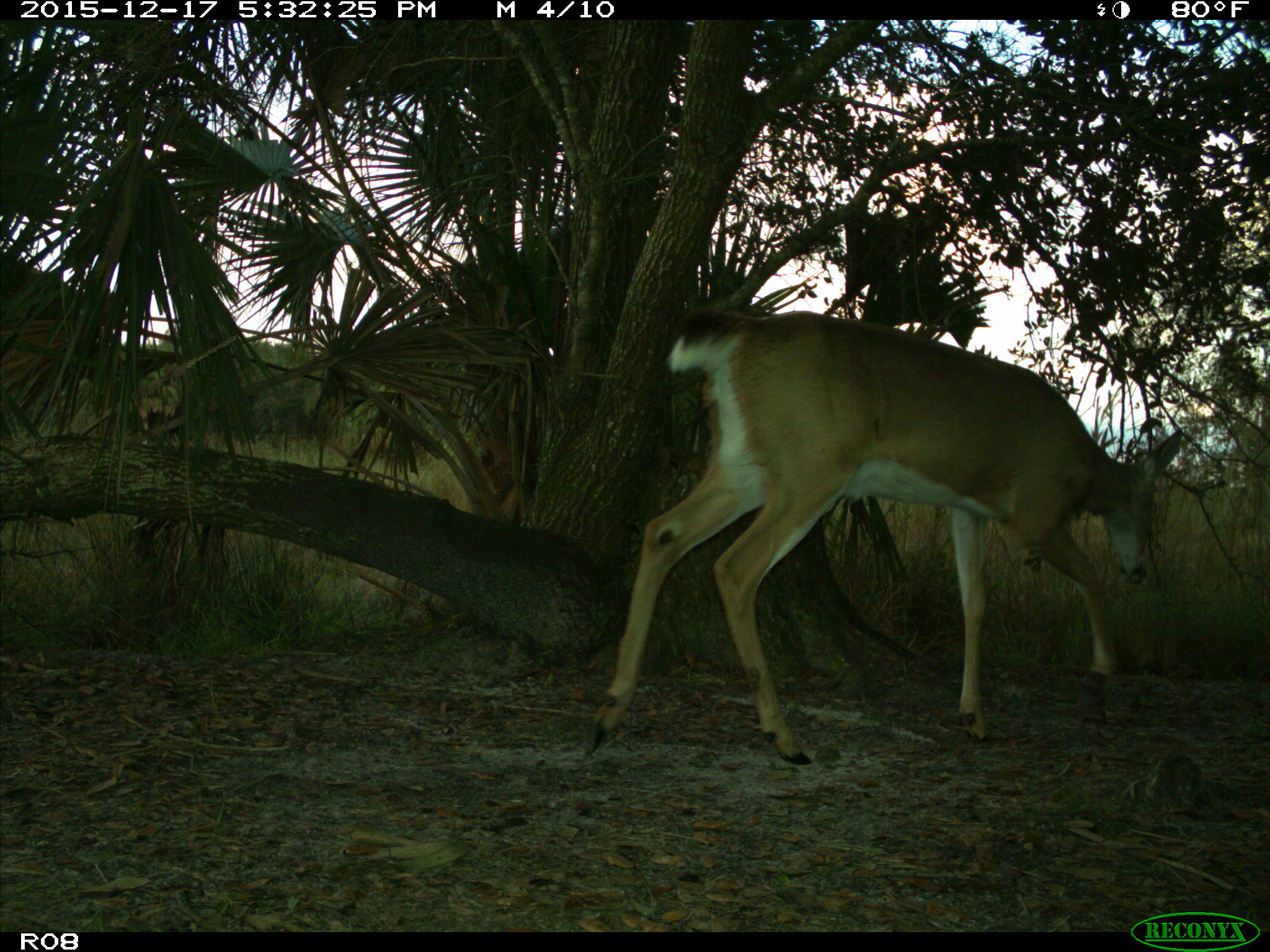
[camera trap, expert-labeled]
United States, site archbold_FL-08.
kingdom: Animalia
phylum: Chordata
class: Mammalia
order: Artiodactyla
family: Cervidae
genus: Odocoileus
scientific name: Odocoileus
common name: deer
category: unidentified deer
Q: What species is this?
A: Unidentified deer (deer) (Odocoileus).